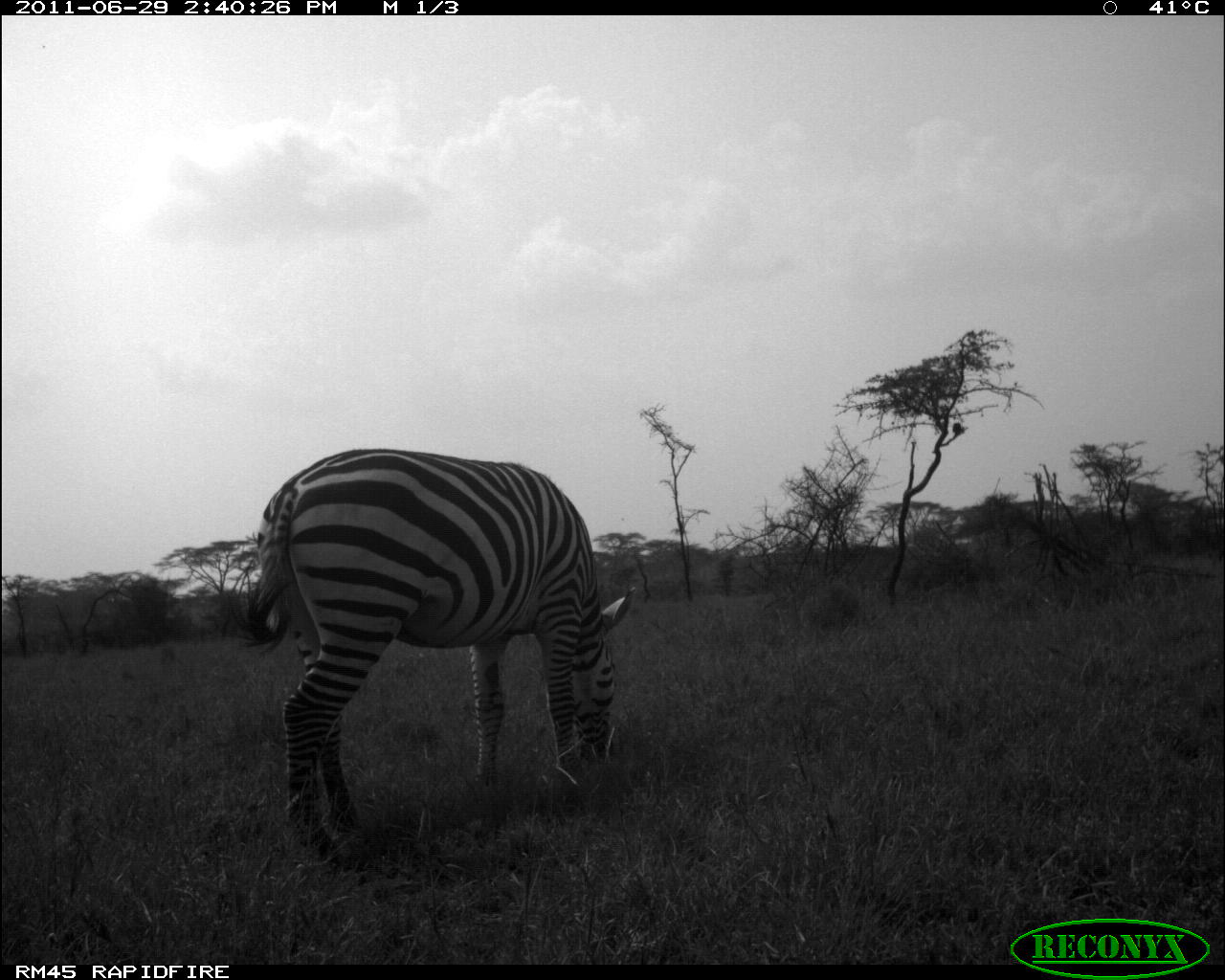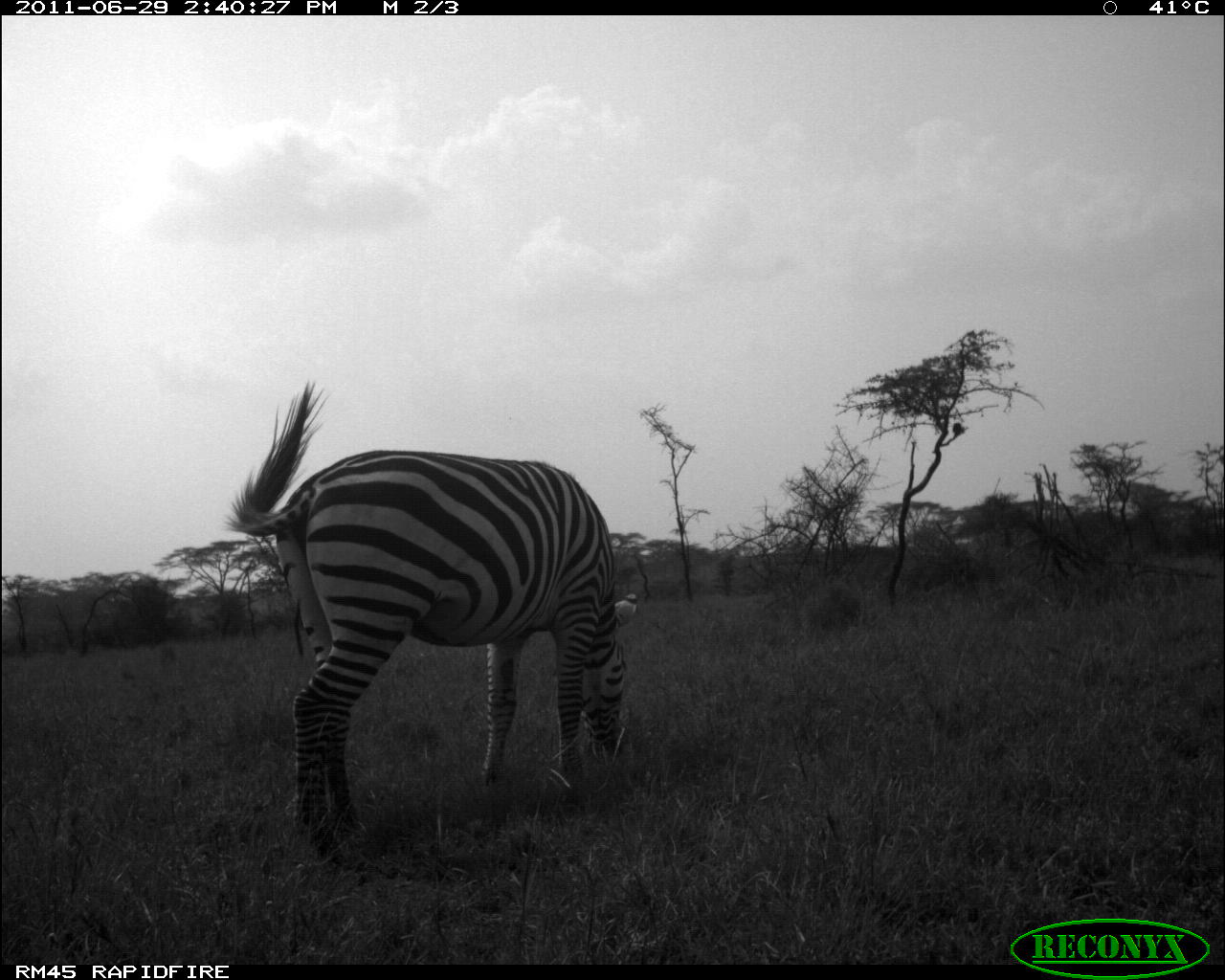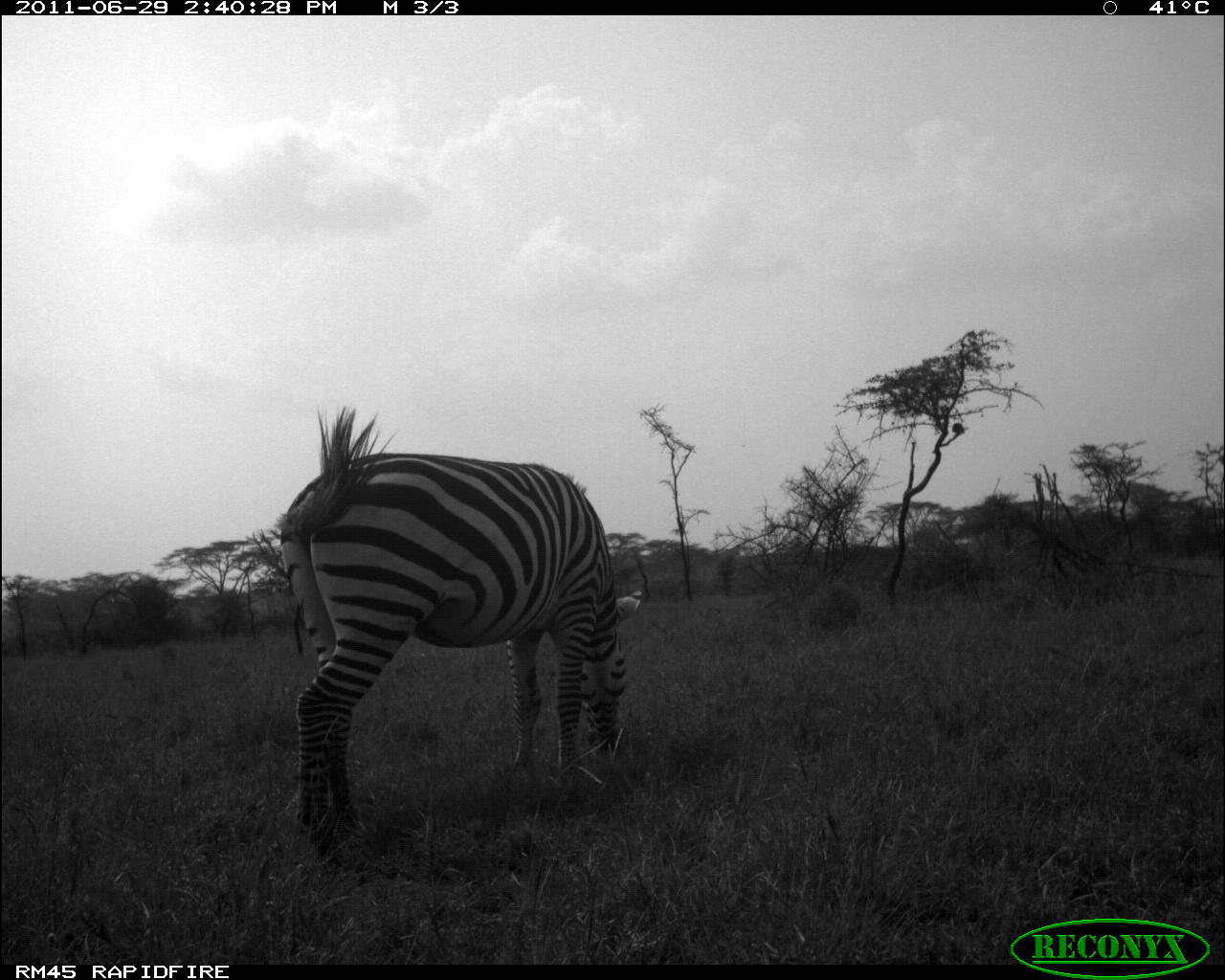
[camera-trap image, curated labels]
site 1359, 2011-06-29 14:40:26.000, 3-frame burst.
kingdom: Animalia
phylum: Chordata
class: Mammalia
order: Perissodactyla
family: Equidae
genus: Equus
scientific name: Equus quagga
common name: plains zebra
Equus quagga (plains zebra), count 1.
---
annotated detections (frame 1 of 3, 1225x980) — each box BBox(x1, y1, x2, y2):
equus quagga: BBox(218, 448, 638, 878)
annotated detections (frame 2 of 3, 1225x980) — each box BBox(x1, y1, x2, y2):
equus quagga: BBox(224, 379, 636, 876)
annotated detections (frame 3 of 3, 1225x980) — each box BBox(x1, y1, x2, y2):
equus quagga: BBox(267, 404, 644, 857)